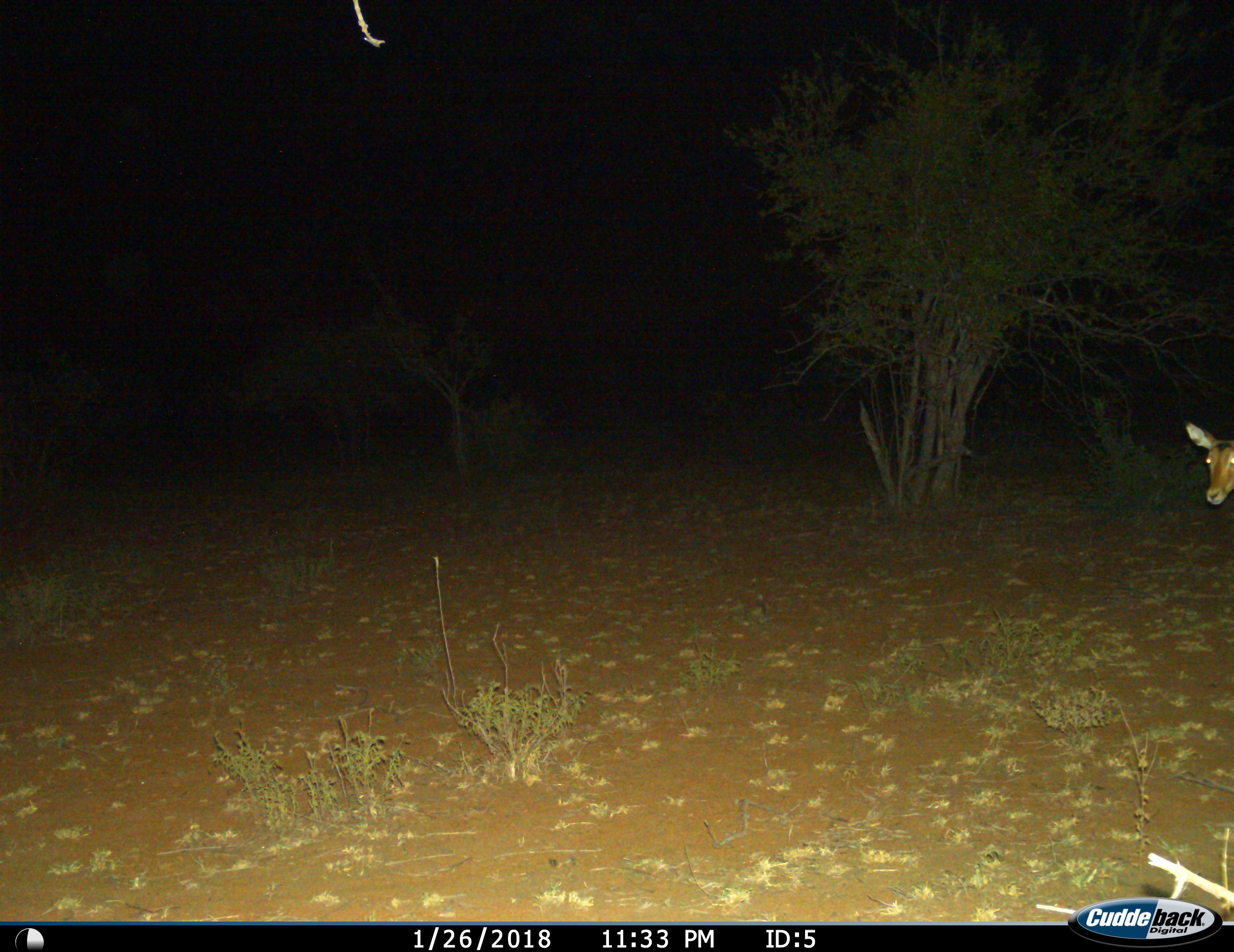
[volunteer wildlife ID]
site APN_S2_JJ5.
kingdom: Animalia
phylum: Chordata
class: Mammalia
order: Artiodactyla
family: Bovidae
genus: Aepyceros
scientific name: Aepyceros melampus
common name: impala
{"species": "impala (Aepyceros melampus)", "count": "1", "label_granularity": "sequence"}